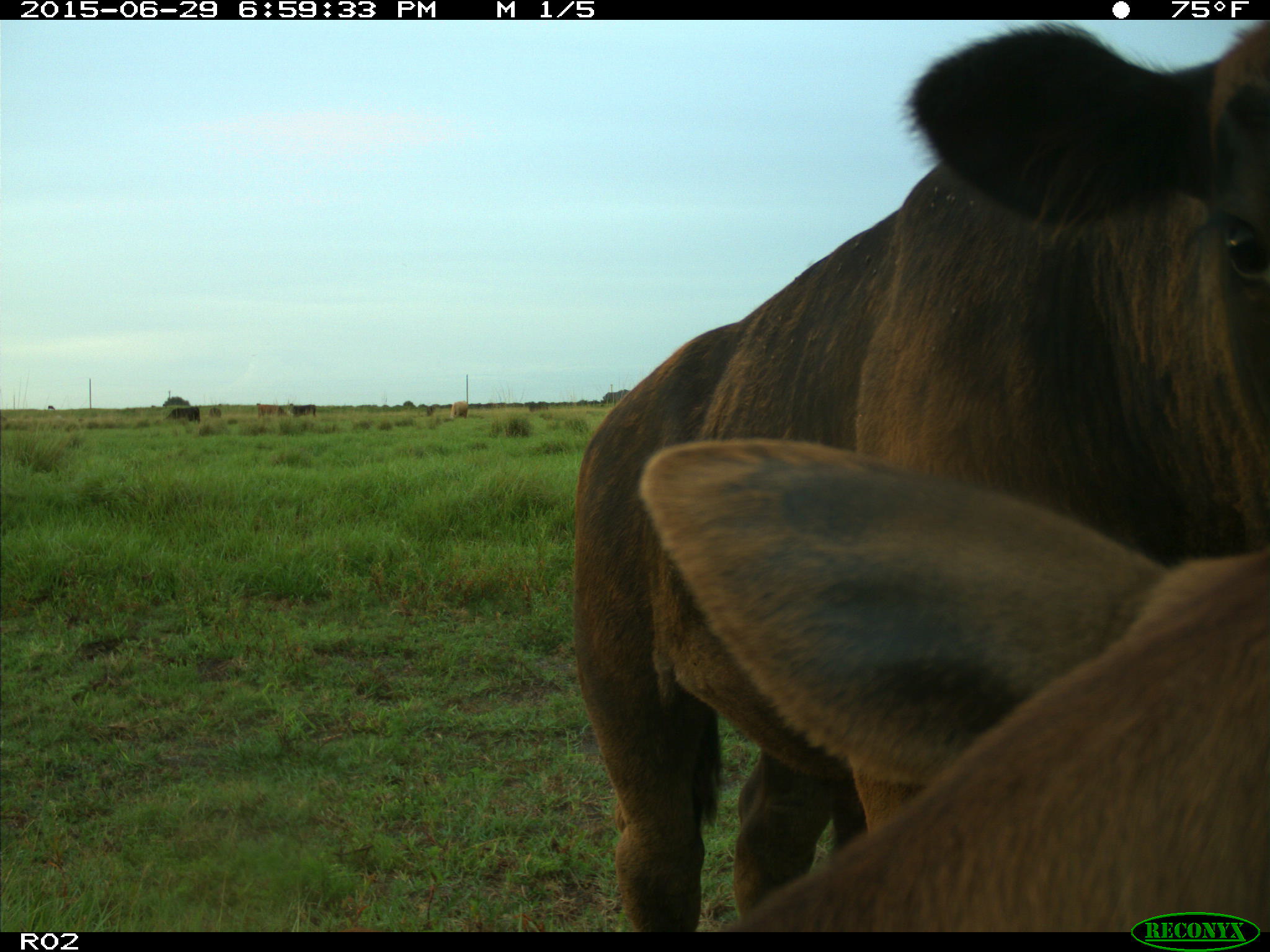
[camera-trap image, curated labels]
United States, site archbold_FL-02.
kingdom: Animalia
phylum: Chordata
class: Mammalia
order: Artiodactyla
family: Bovidae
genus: Bos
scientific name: Bos taurus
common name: domestic cow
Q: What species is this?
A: Bos taurus (domestic cow).